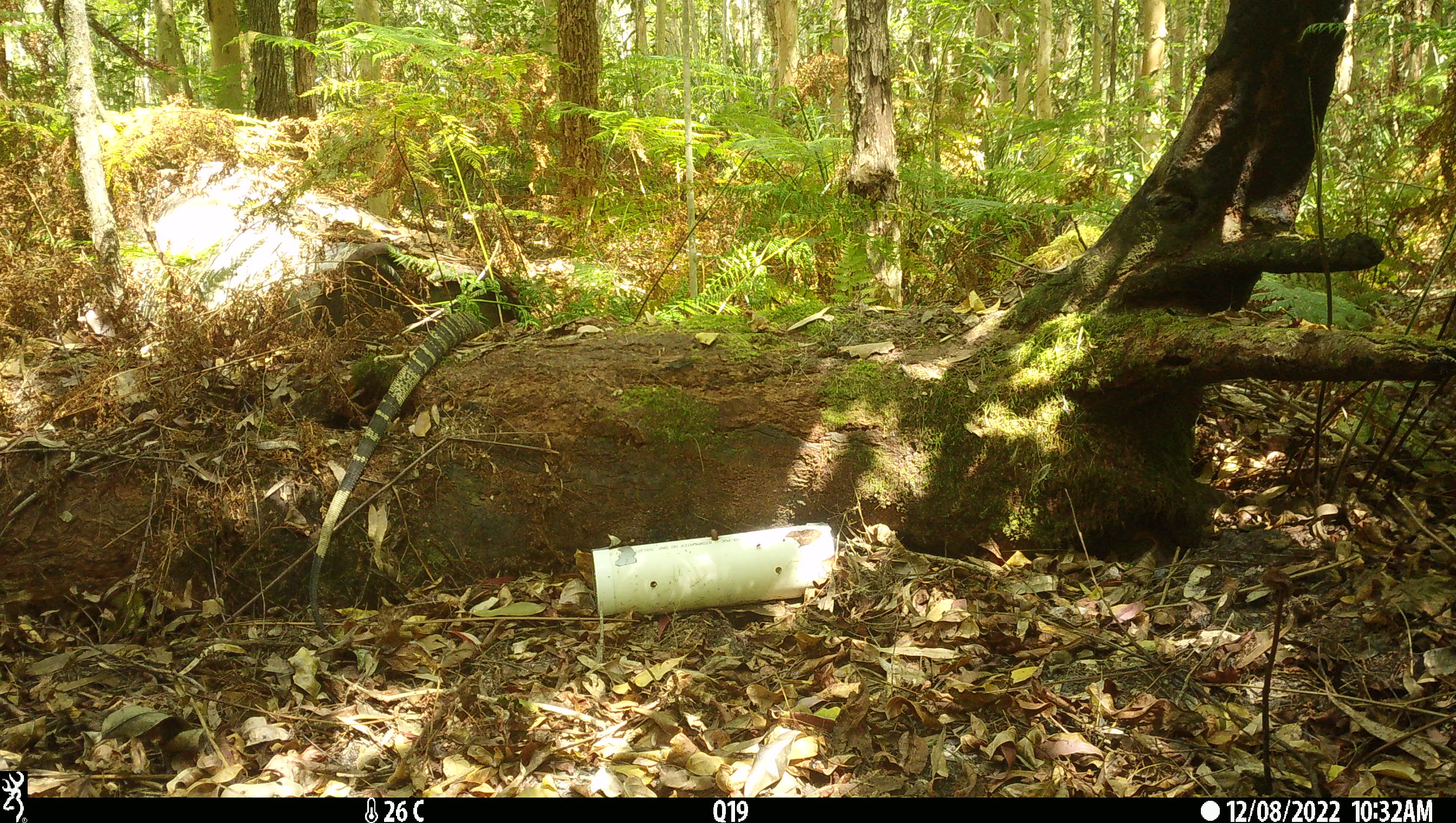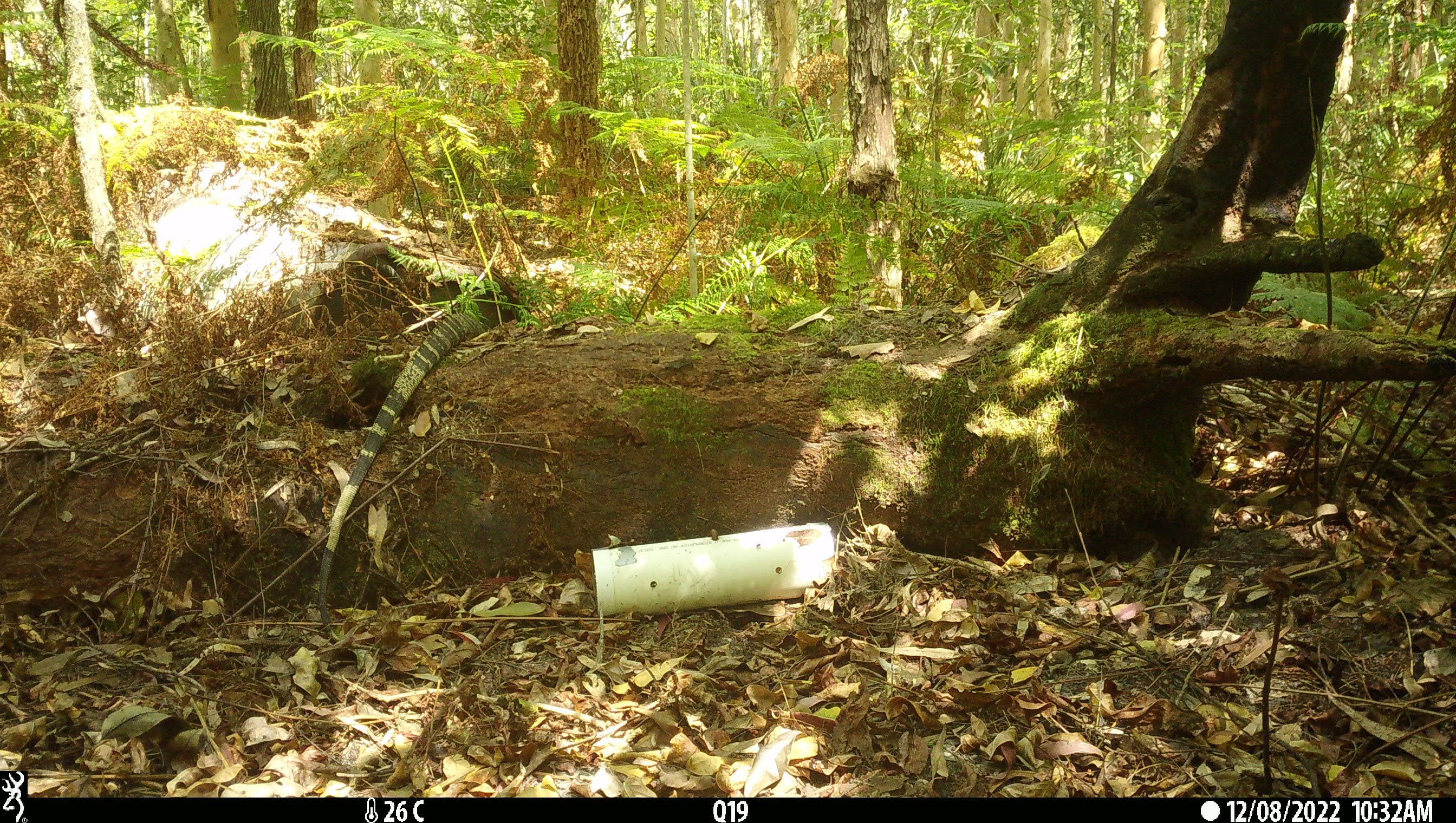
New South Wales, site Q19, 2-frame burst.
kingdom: Animalia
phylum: Chordata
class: Reptilia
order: Squamata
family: Varanidae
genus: Varanus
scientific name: Varanus varius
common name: lace monitor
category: goanna